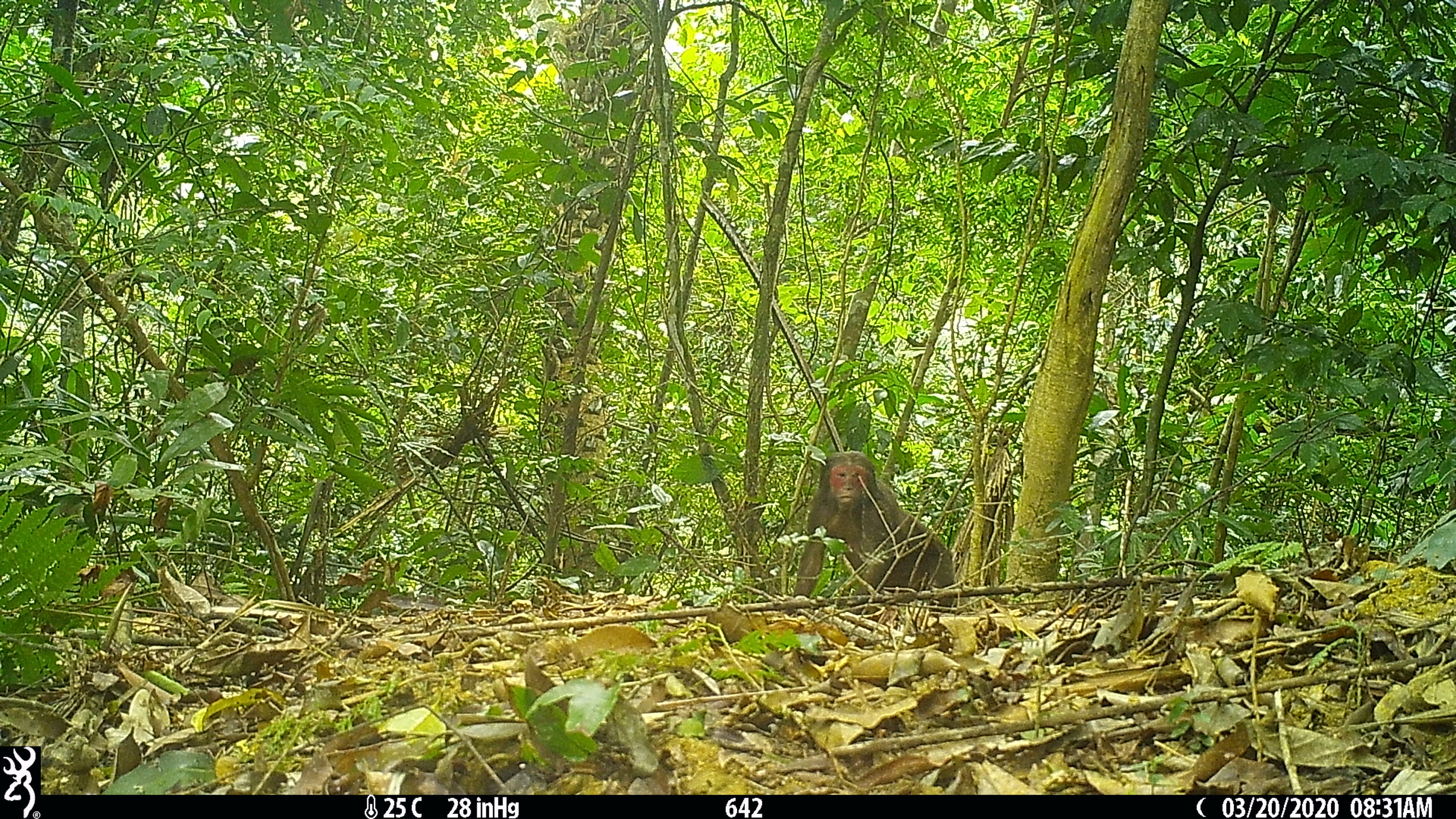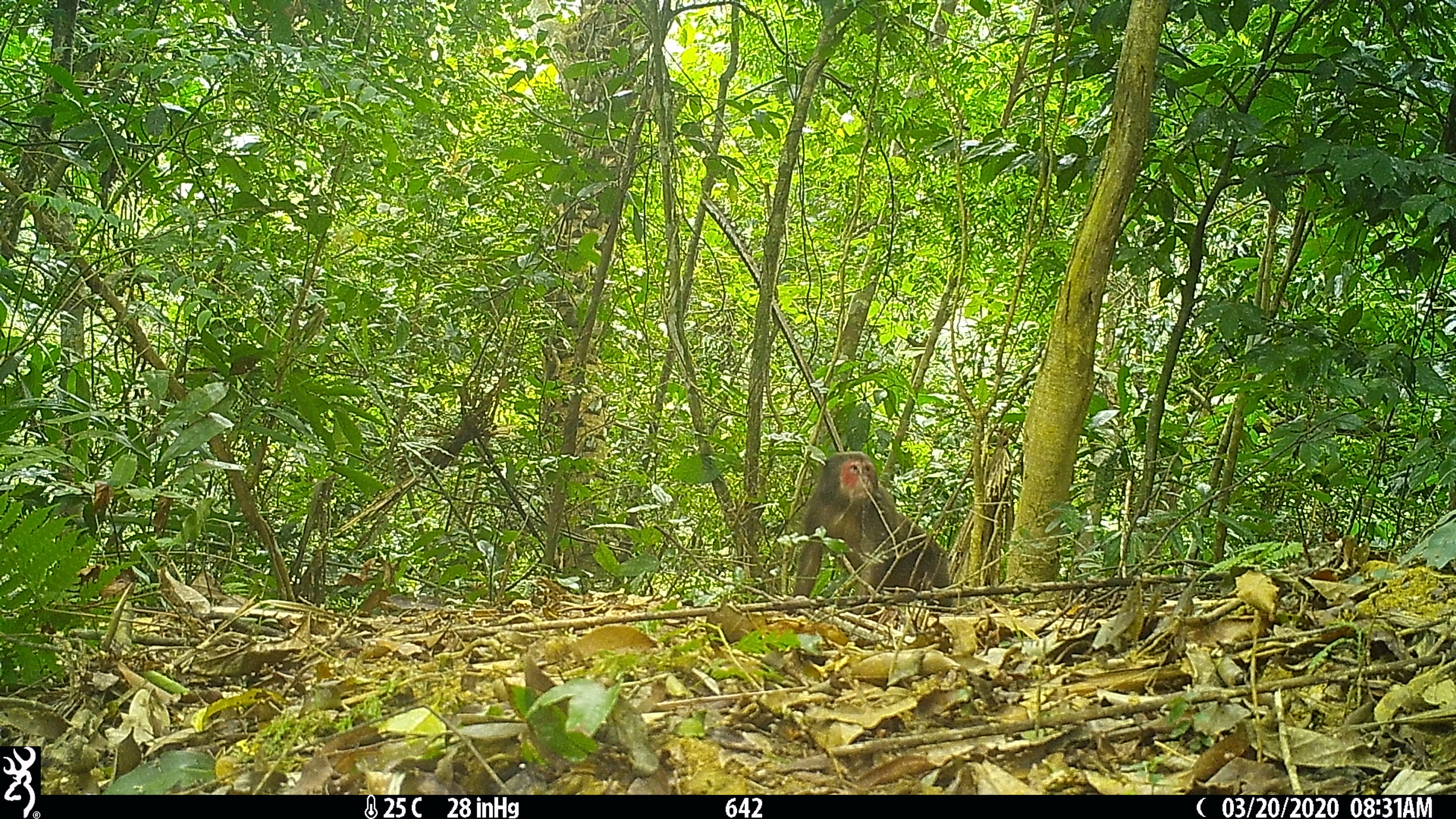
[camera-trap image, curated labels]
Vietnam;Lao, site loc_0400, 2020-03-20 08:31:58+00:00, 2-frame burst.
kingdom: Animalia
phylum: Chordata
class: Mammalia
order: Primates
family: Cercopithecidae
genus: Macaca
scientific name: Macaca arctoides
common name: stump-tailed macaque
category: stump tailed macaque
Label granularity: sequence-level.